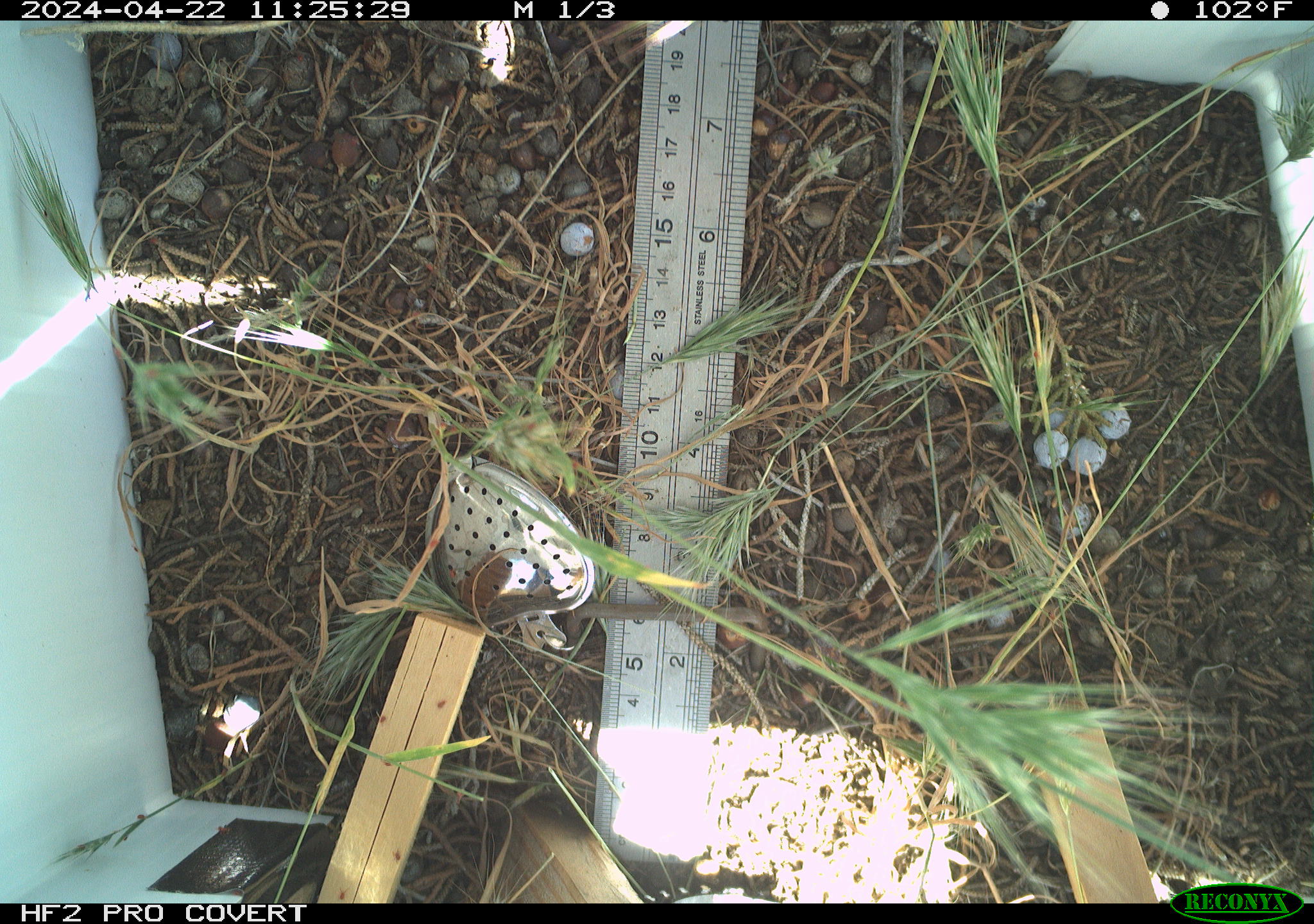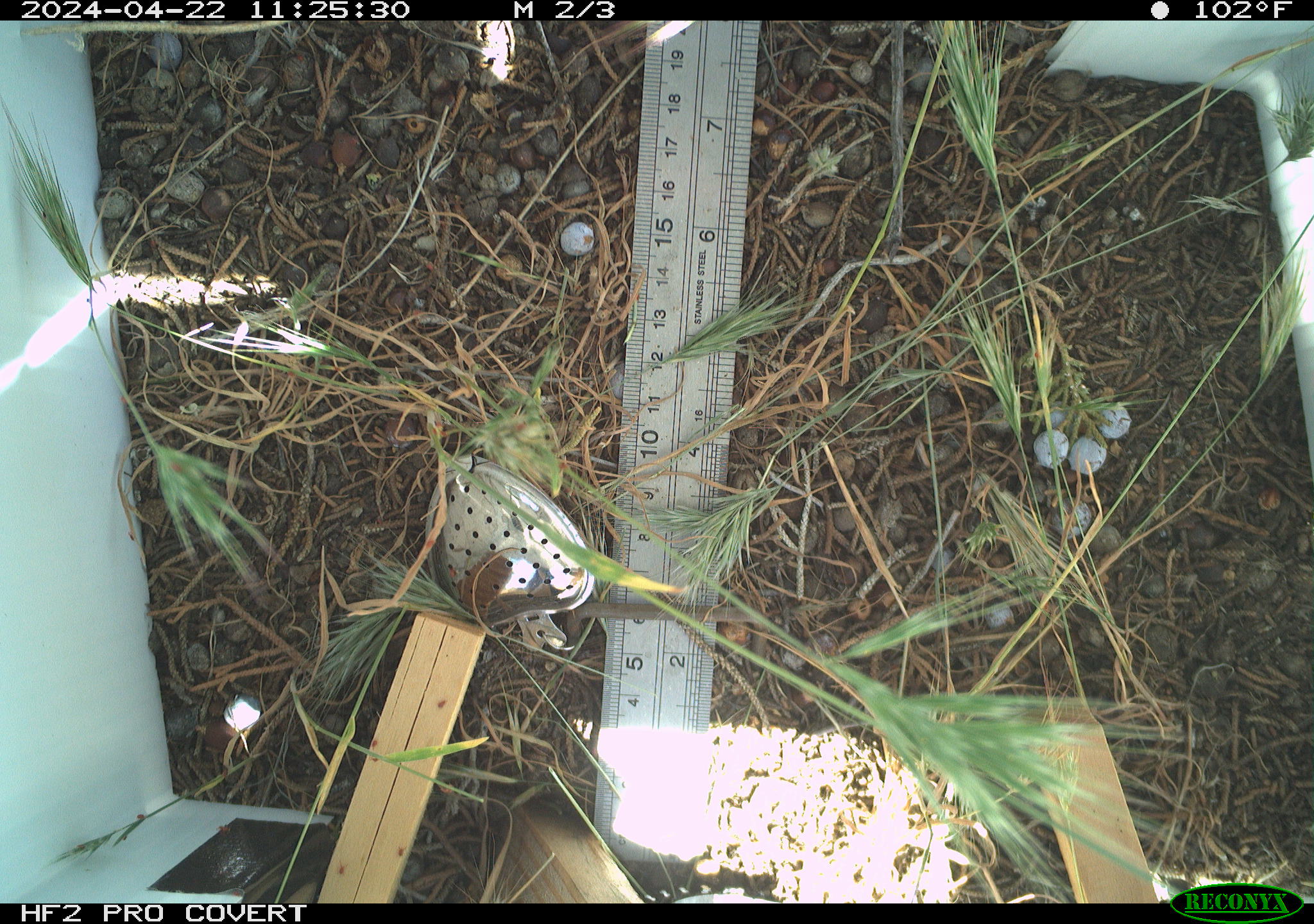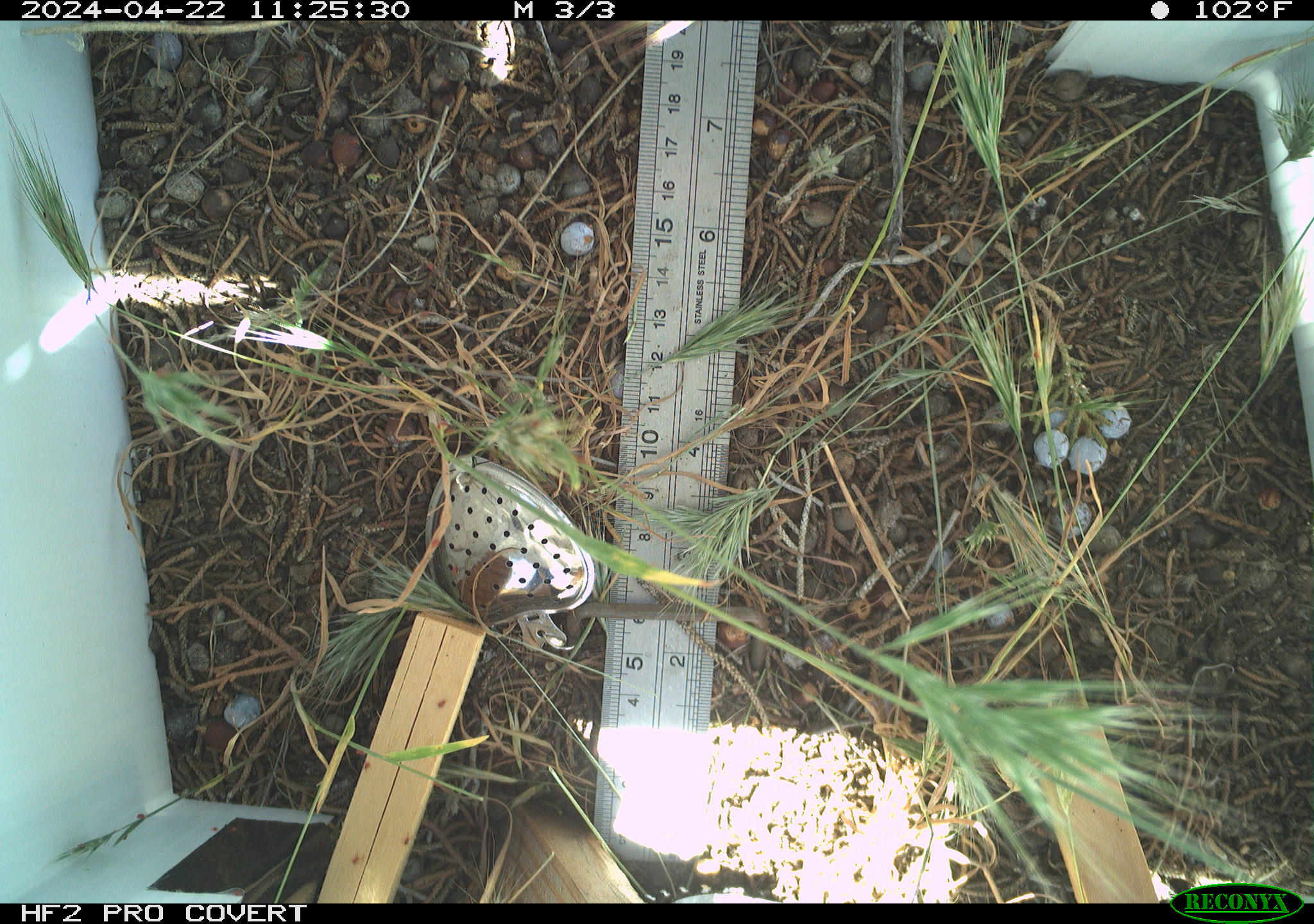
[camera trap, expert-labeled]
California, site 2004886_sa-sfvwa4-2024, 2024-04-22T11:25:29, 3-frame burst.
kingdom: Animalia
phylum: Arthropoda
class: Insecta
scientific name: Insecta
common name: insect